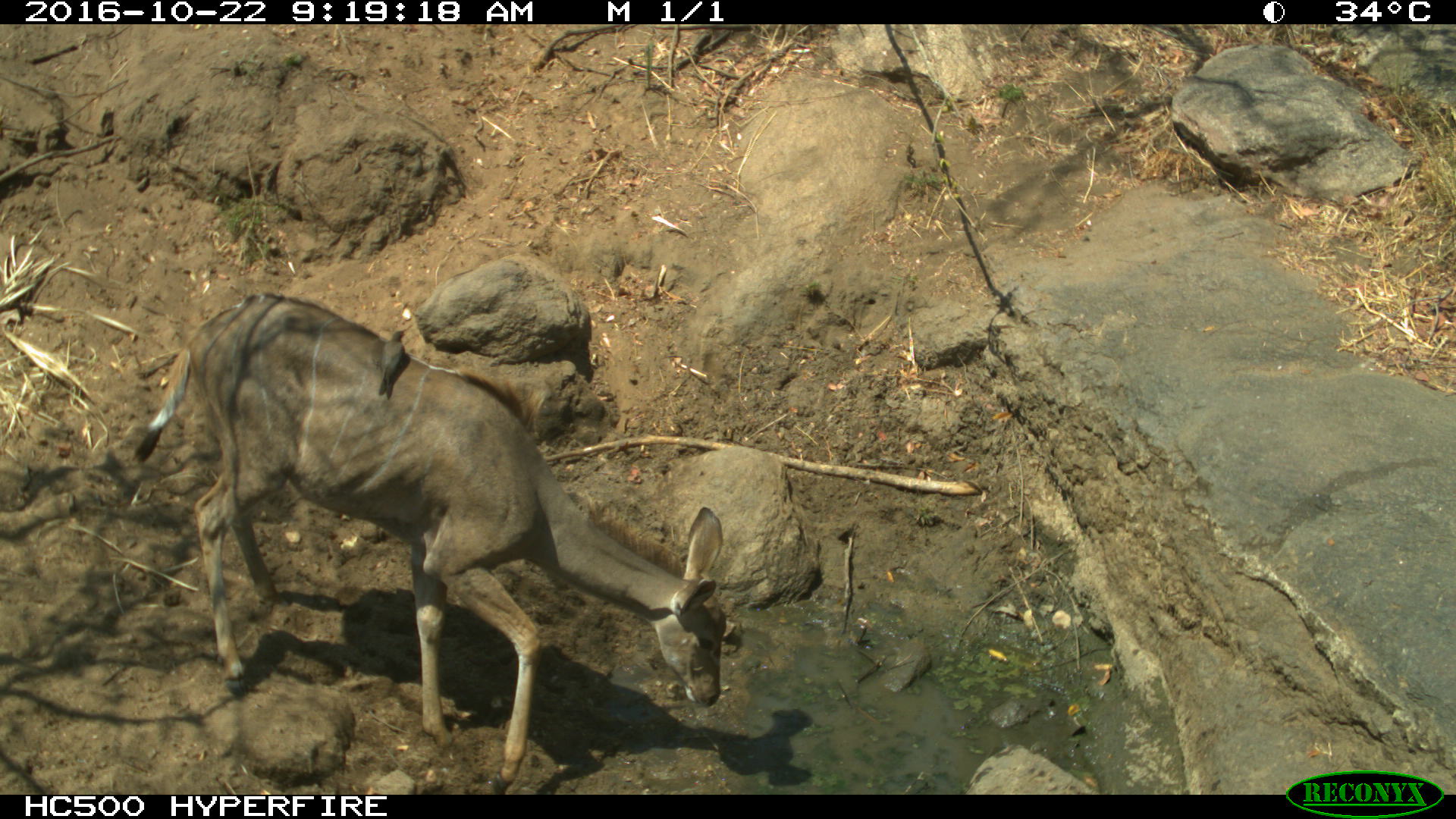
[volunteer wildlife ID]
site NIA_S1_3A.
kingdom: Animalia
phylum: Chordata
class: Aves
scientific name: Aves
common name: bird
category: birdother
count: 1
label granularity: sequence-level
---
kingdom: Animalia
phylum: Chordata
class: Mammalia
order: Artiodactyla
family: Bovidae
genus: Tragelaphus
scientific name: Tragelaphus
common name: kudu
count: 1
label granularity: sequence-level